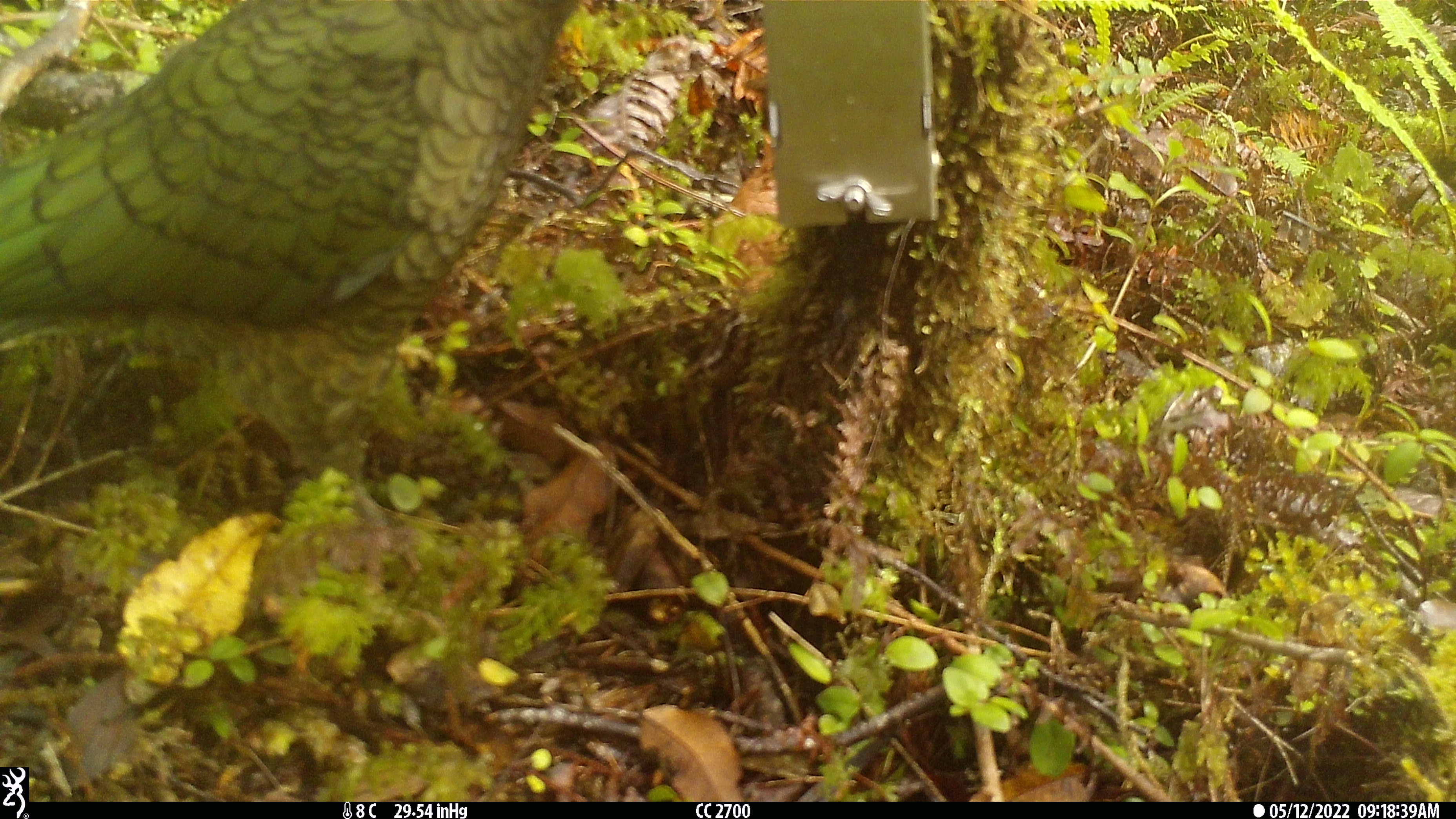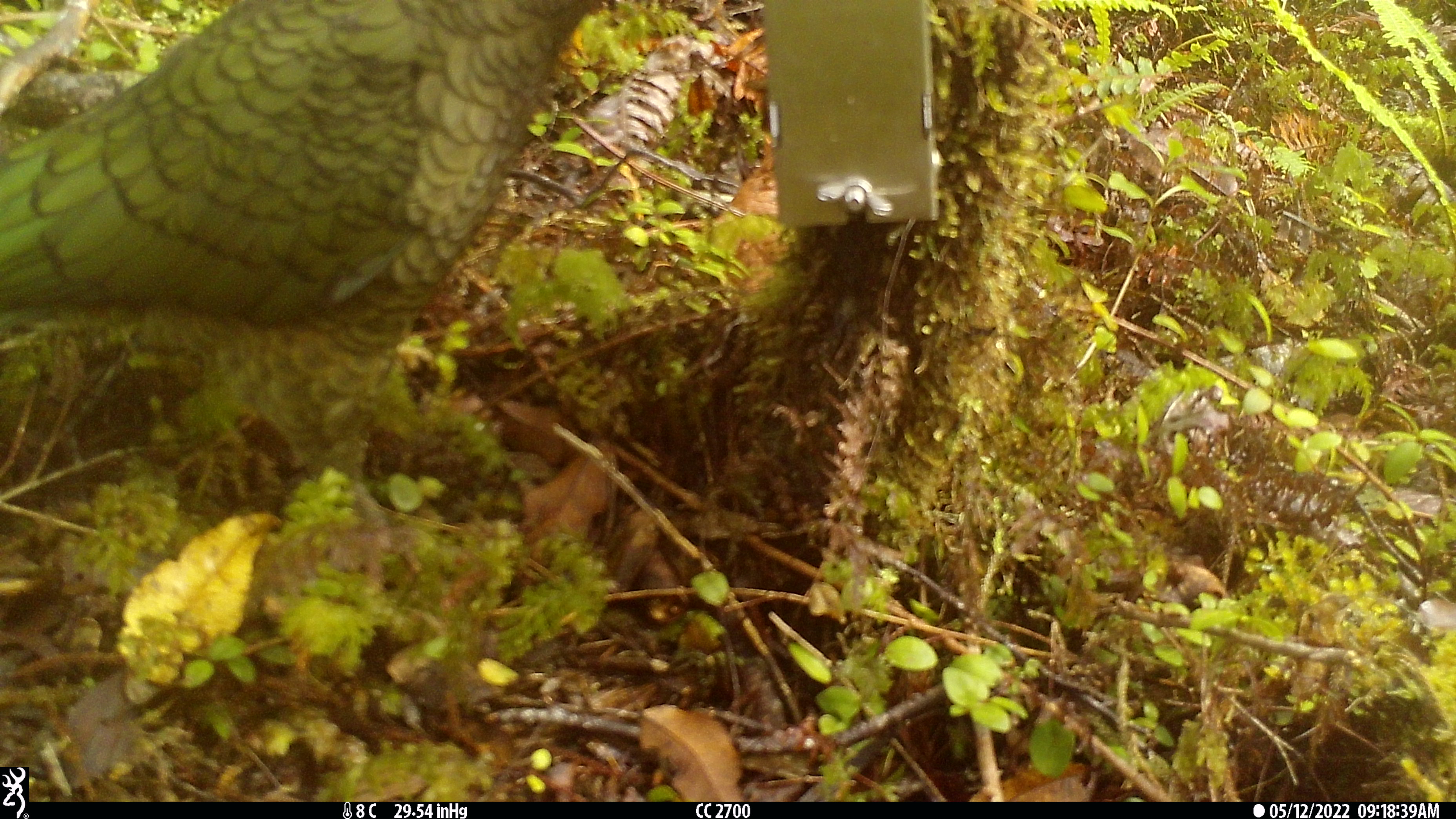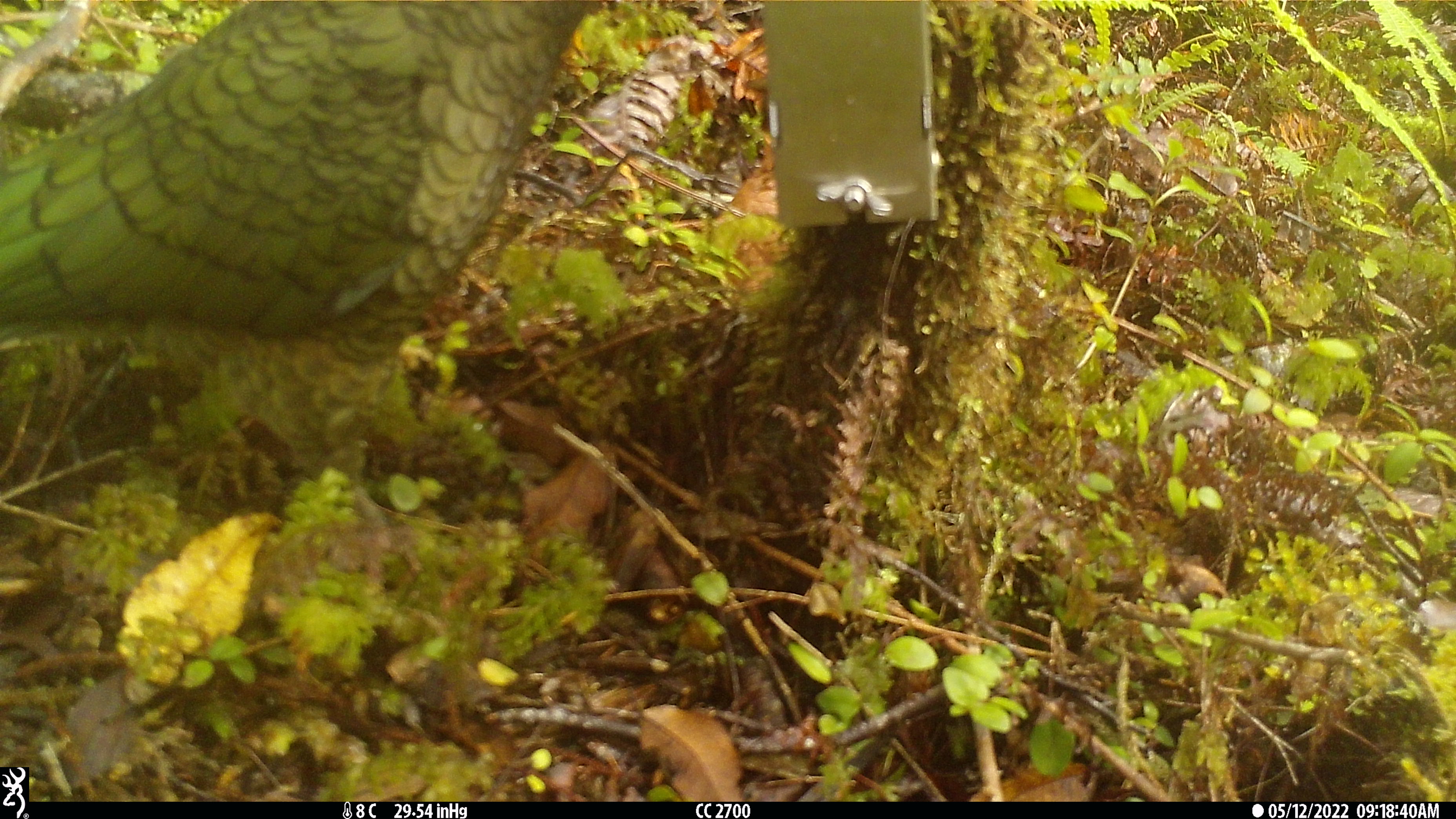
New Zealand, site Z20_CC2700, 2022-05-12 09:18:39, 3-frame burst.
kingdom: Animalia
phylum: Chordata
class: Aves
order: Psittaciformes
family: Strigopidae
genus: Nestor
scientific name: Nestor notabilis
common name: kea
Kea (Nestor notabilis).